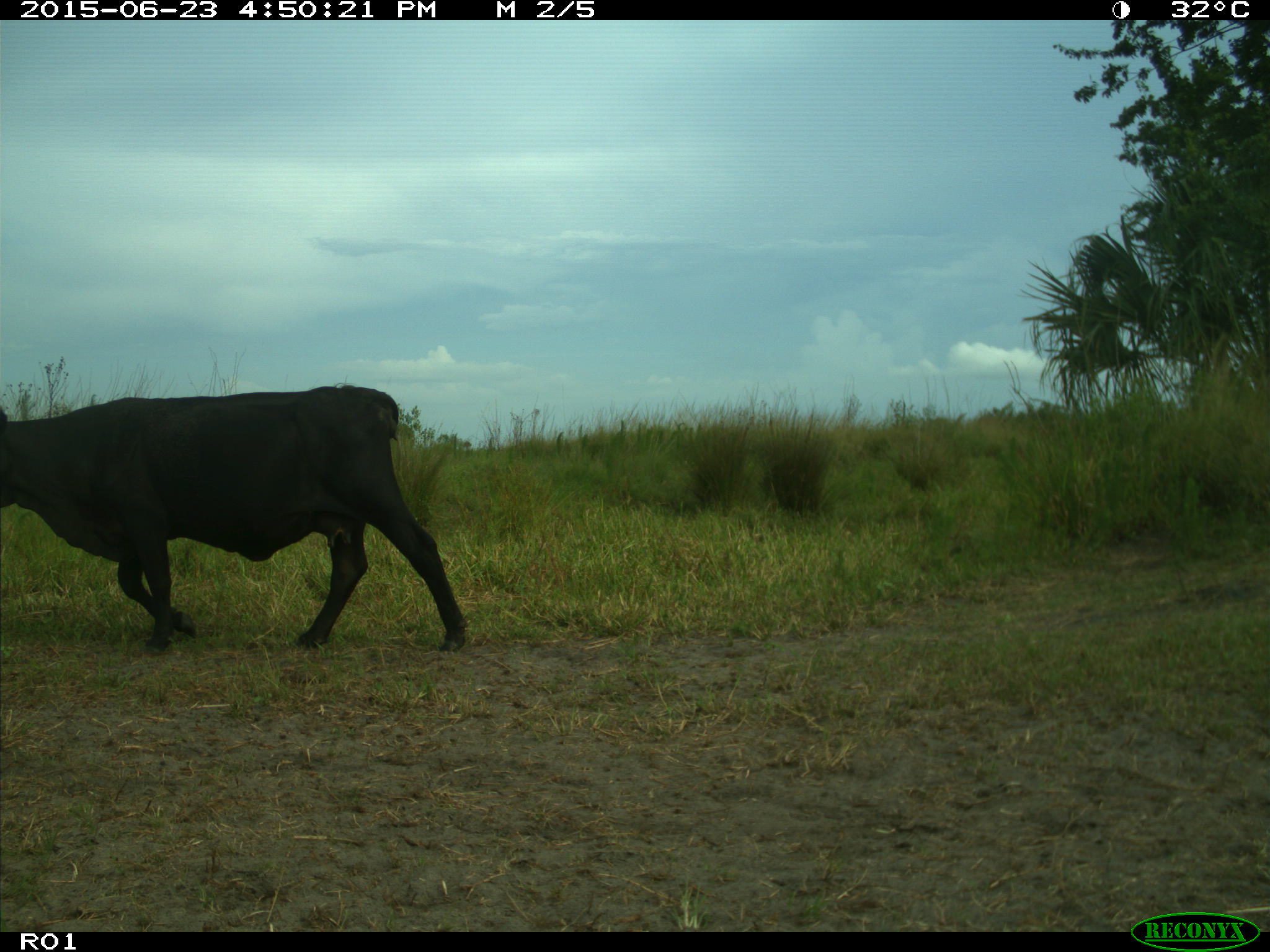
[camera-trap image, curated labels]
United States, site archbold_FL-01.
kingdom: Animalia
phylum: Chordata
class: Mammalia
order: Artiodactyla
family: Bovidae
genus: Bos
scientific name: Bos taurus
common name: domestic cow